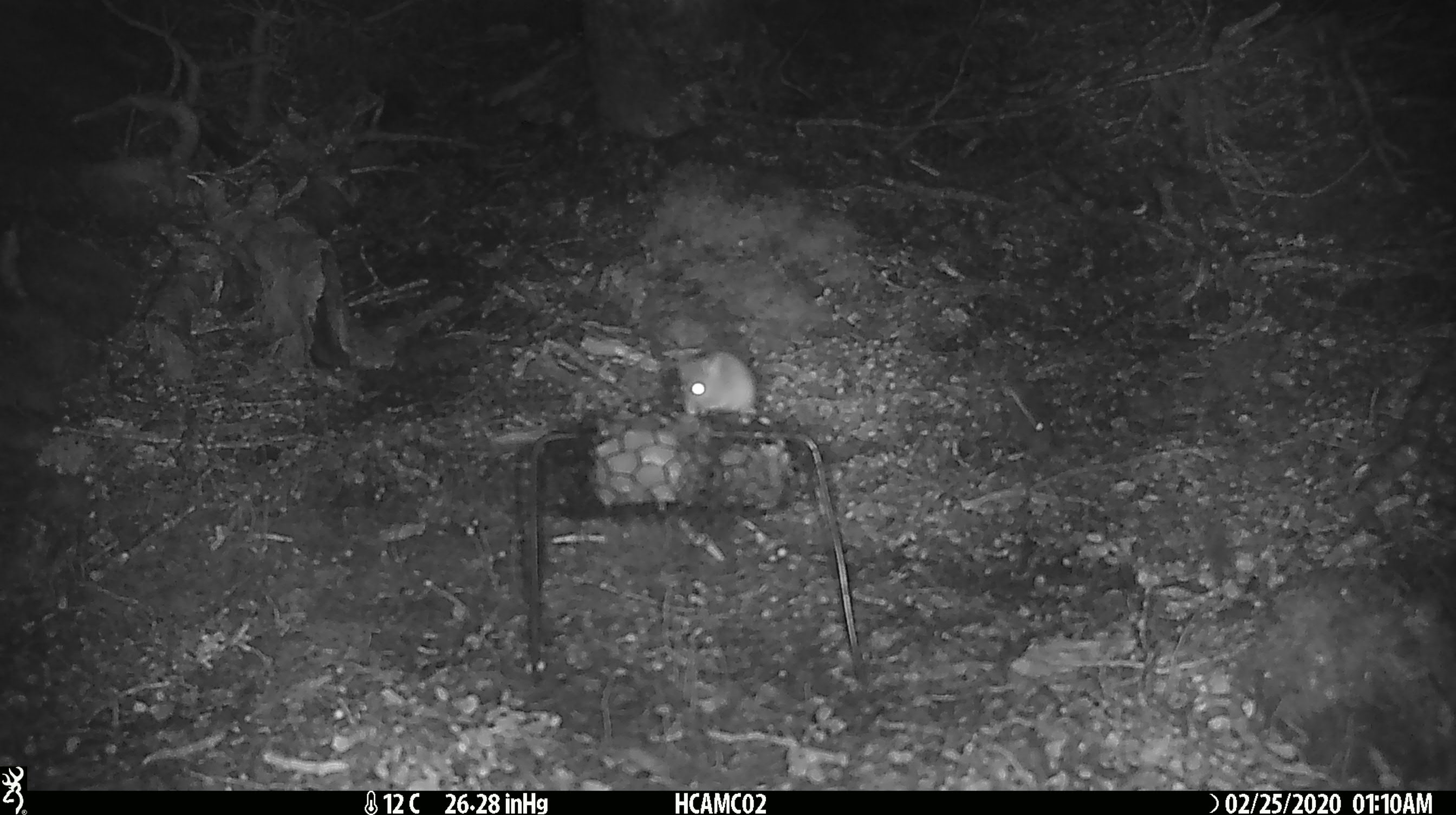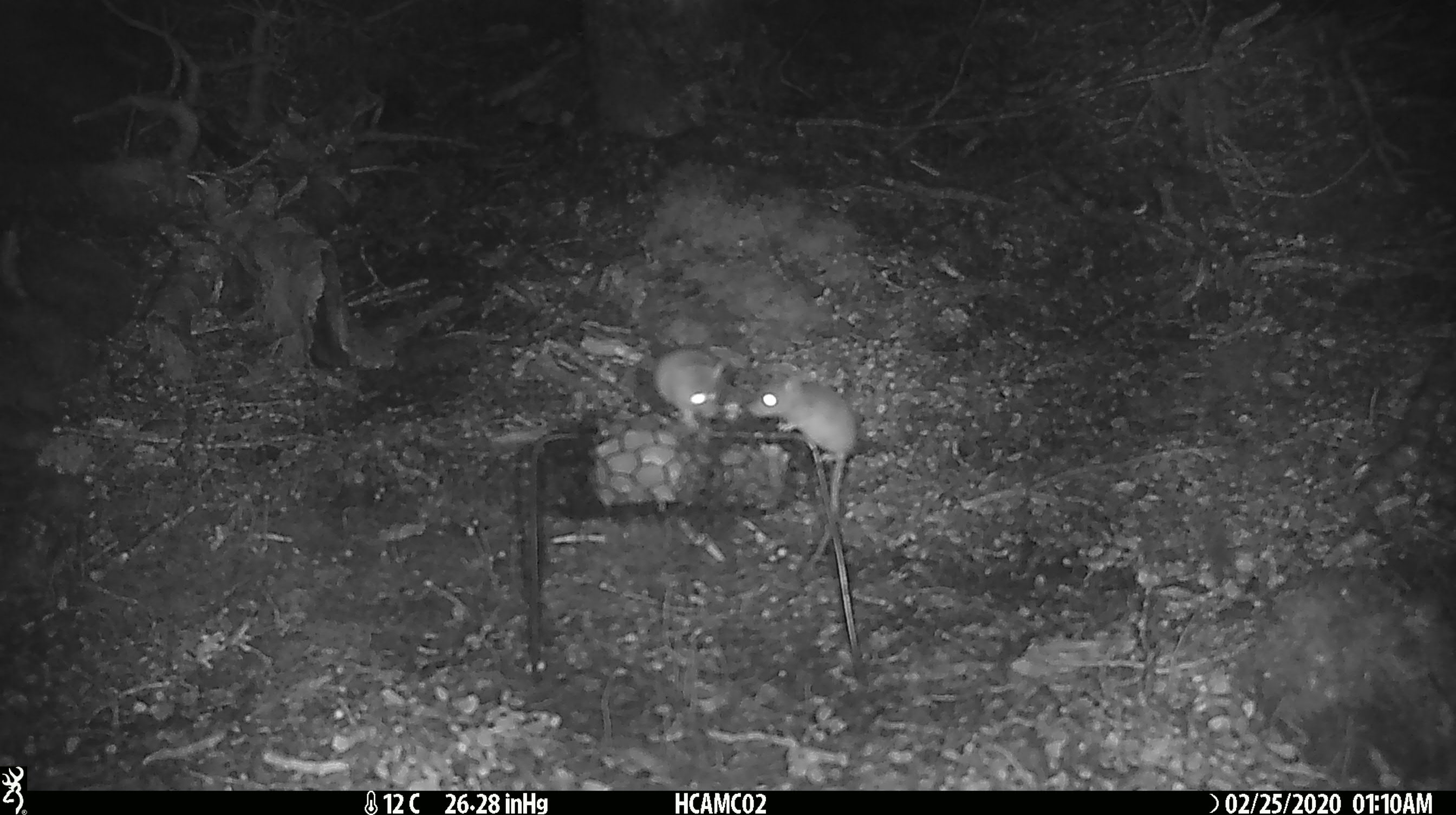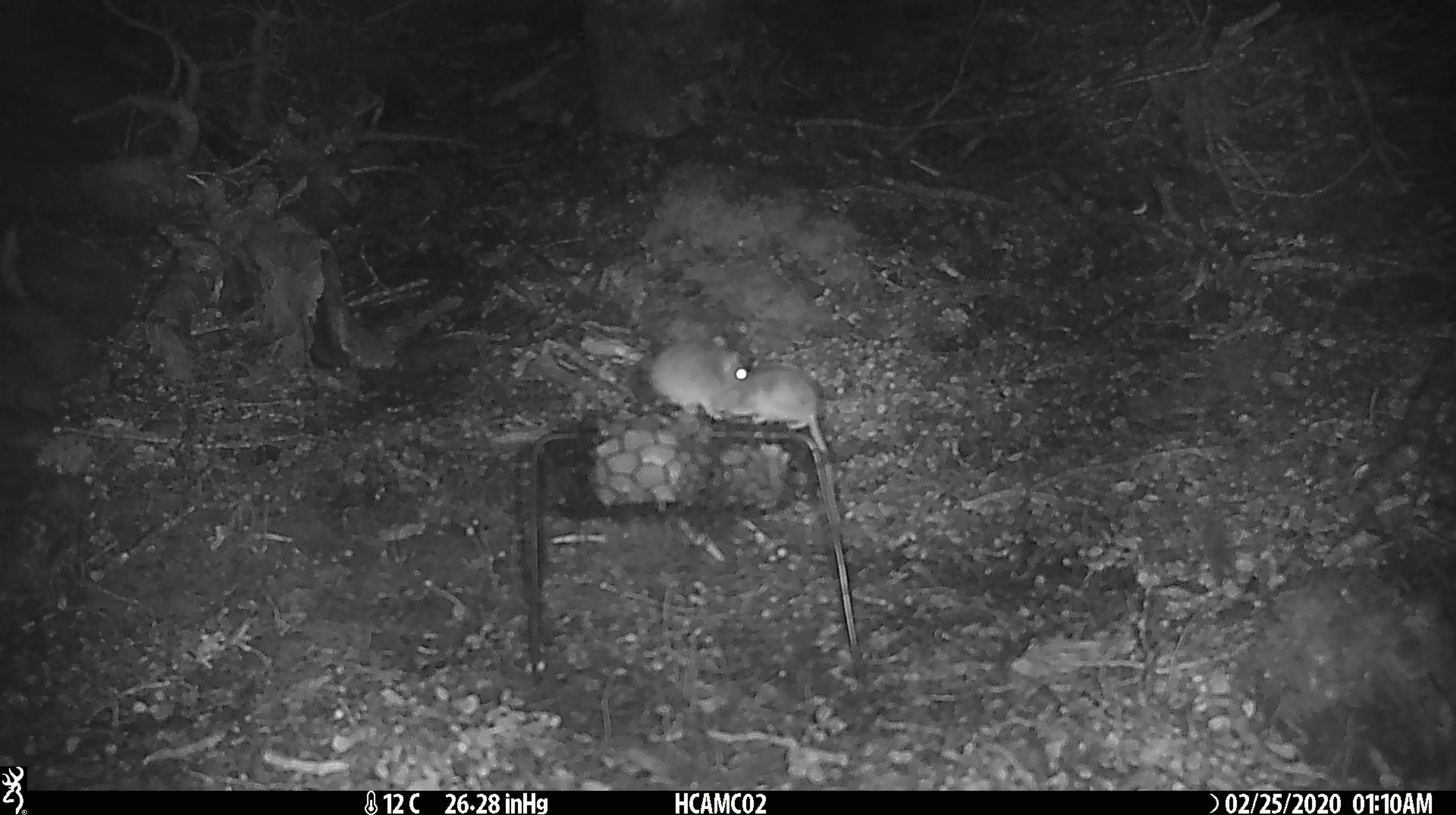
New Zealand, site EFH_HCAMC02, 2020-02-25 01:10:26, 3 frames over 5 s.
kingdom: Animalia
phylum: Chordata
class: Mammalia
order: Rodentia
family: Muridae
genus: Mus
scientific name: Mus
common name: mouse